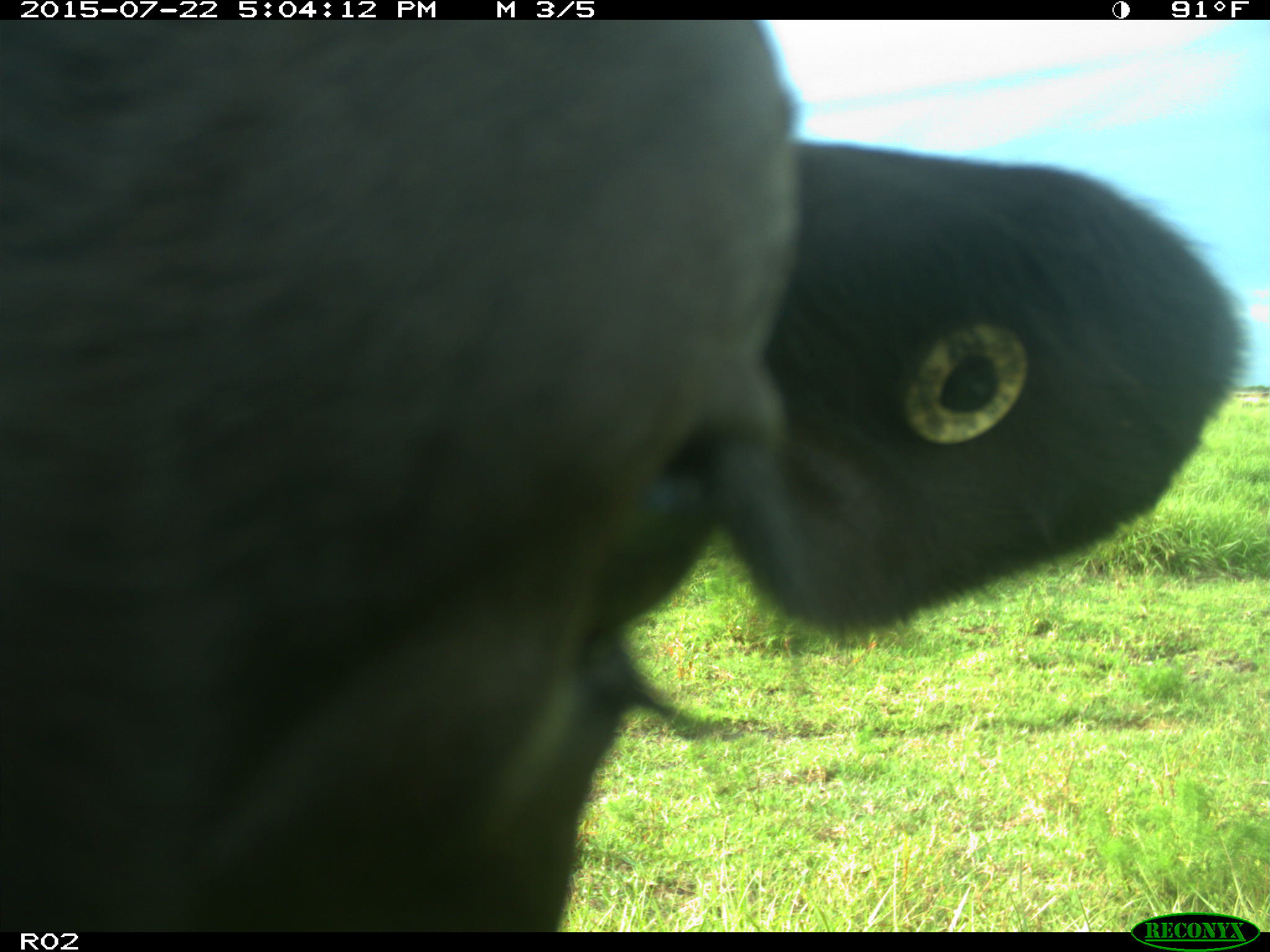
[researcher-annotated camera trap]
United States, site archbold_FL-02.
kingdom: Animalia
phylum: Chordata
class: Mammalia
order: Artiodactyla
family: Bovidae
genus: Bos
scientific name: Bos taurus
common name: domestic cow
Bos taurus (domestic cow).